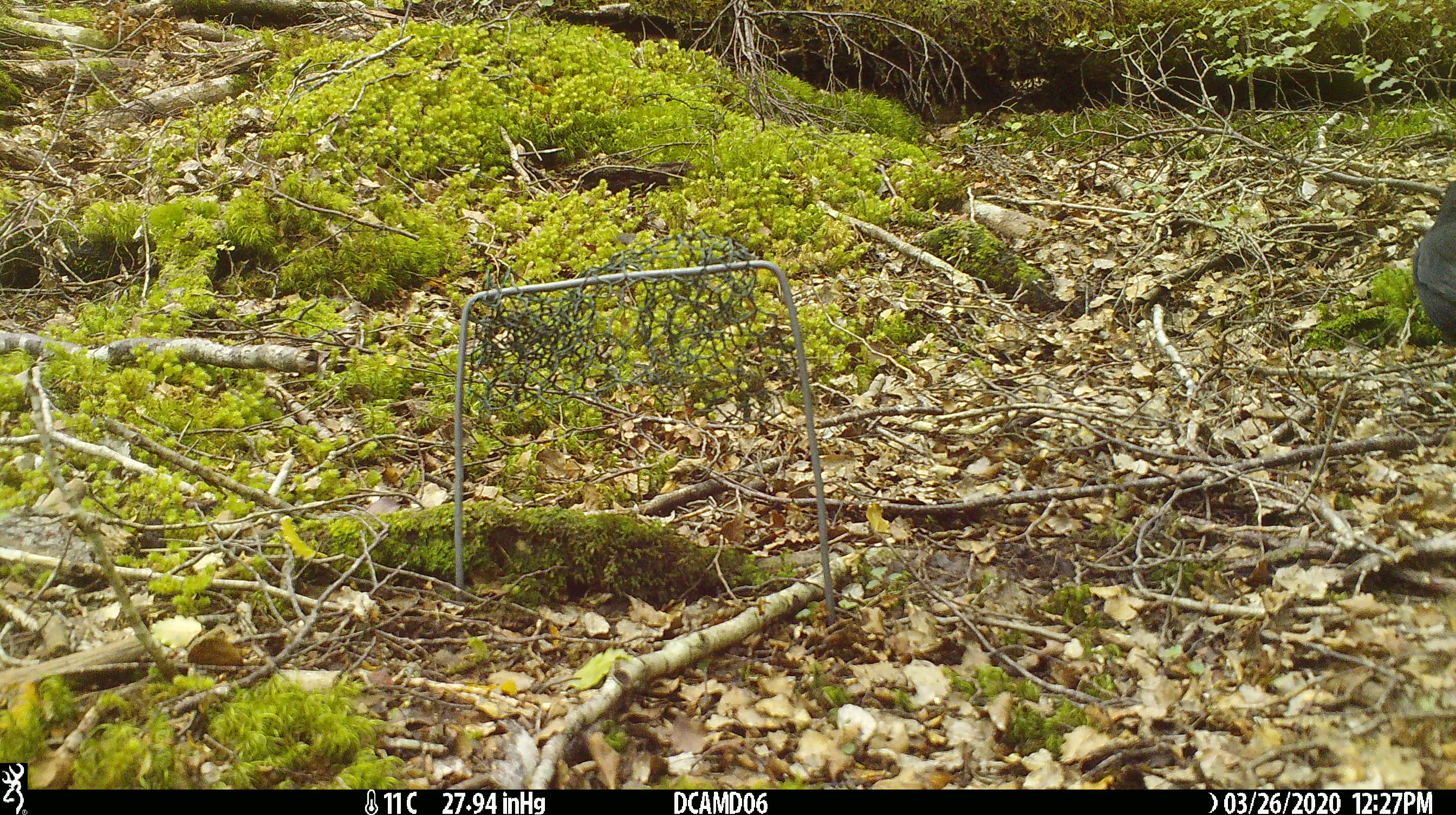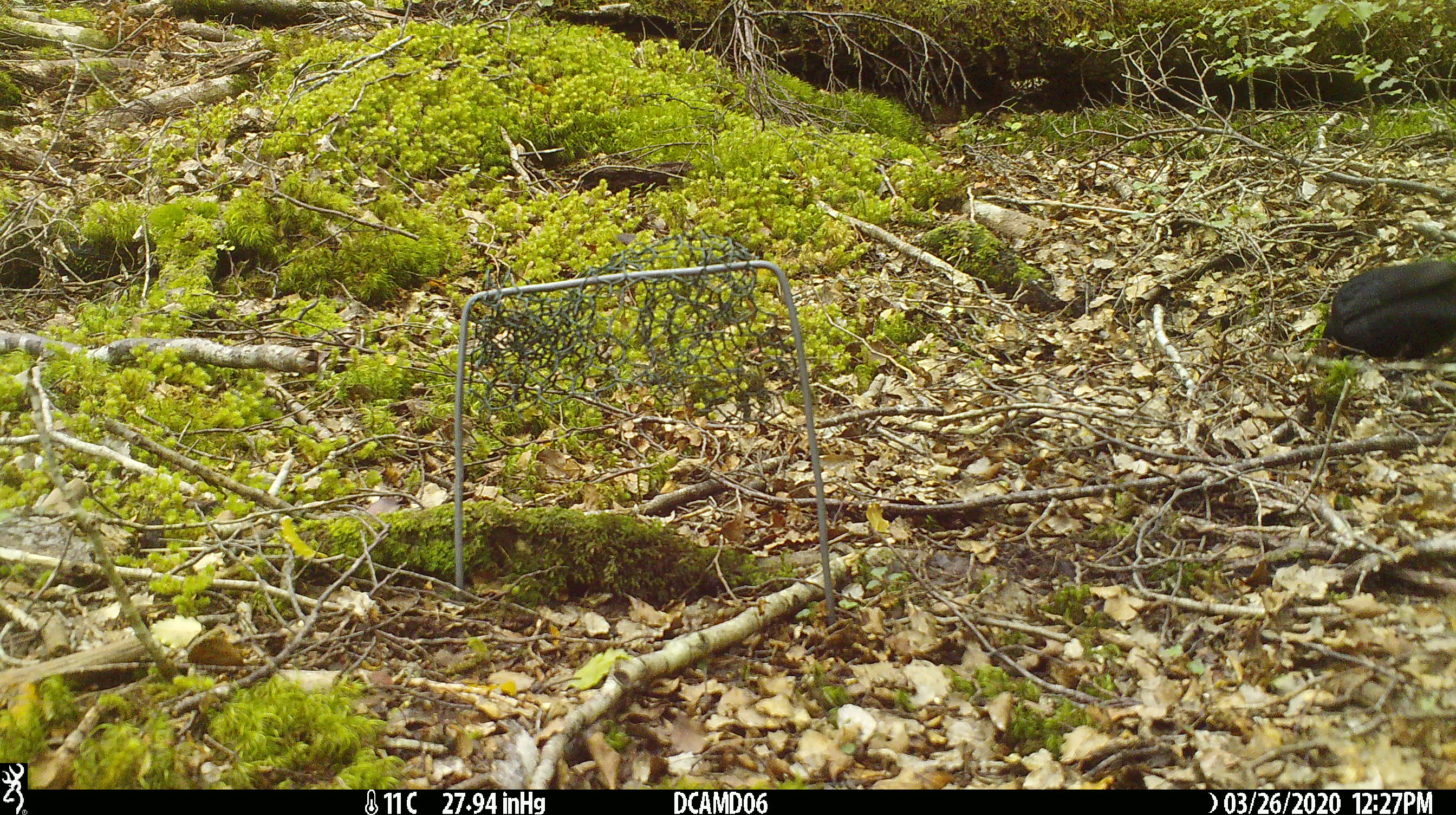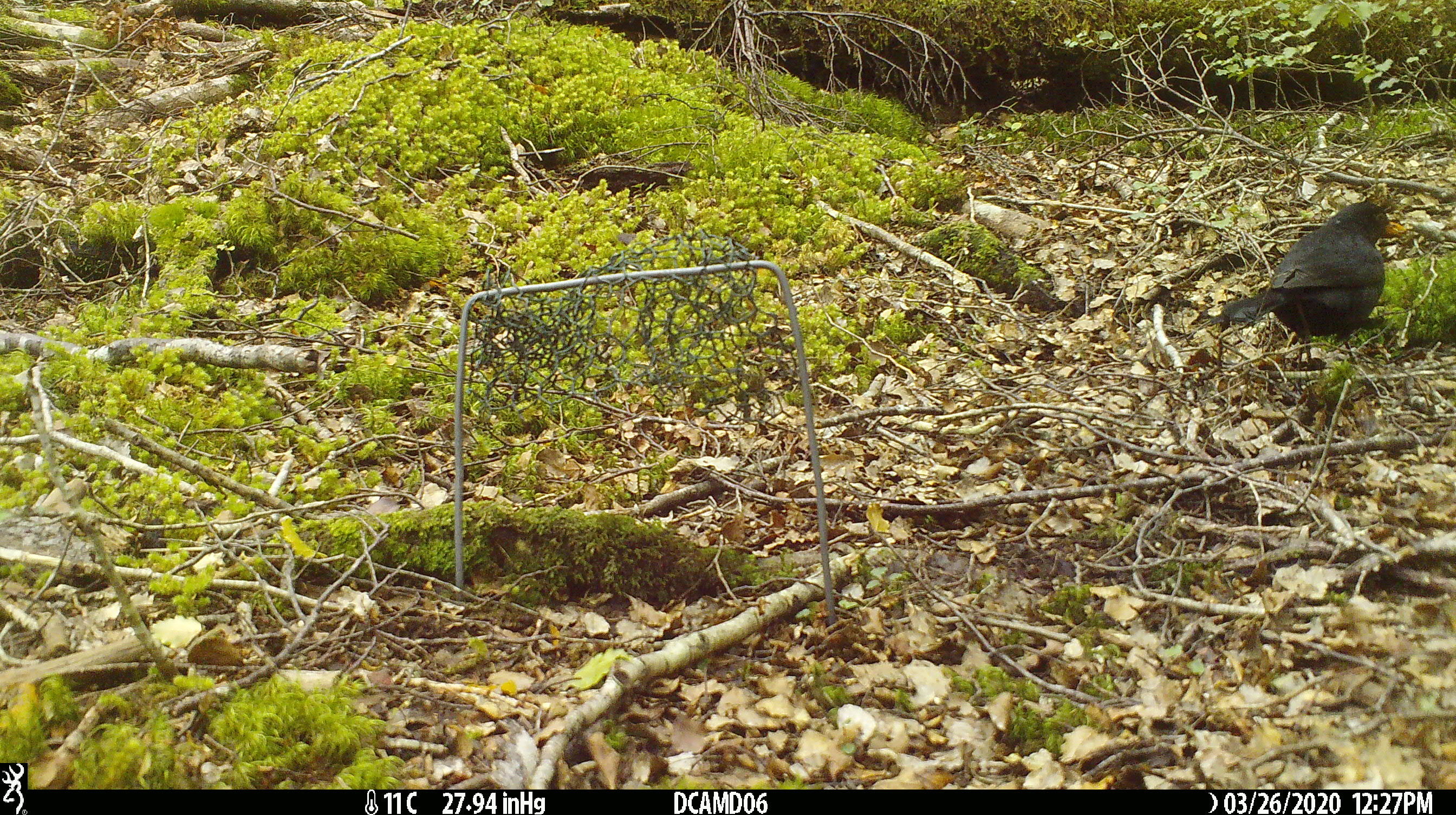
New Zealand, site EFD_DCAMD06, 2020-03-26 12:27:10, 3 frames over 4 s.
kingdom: Animalia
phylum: Chordata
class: Aves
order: Passeriformes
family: Turdidae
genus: Turdus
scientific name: Turdus merula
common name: eurasian blackbird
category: blackbird